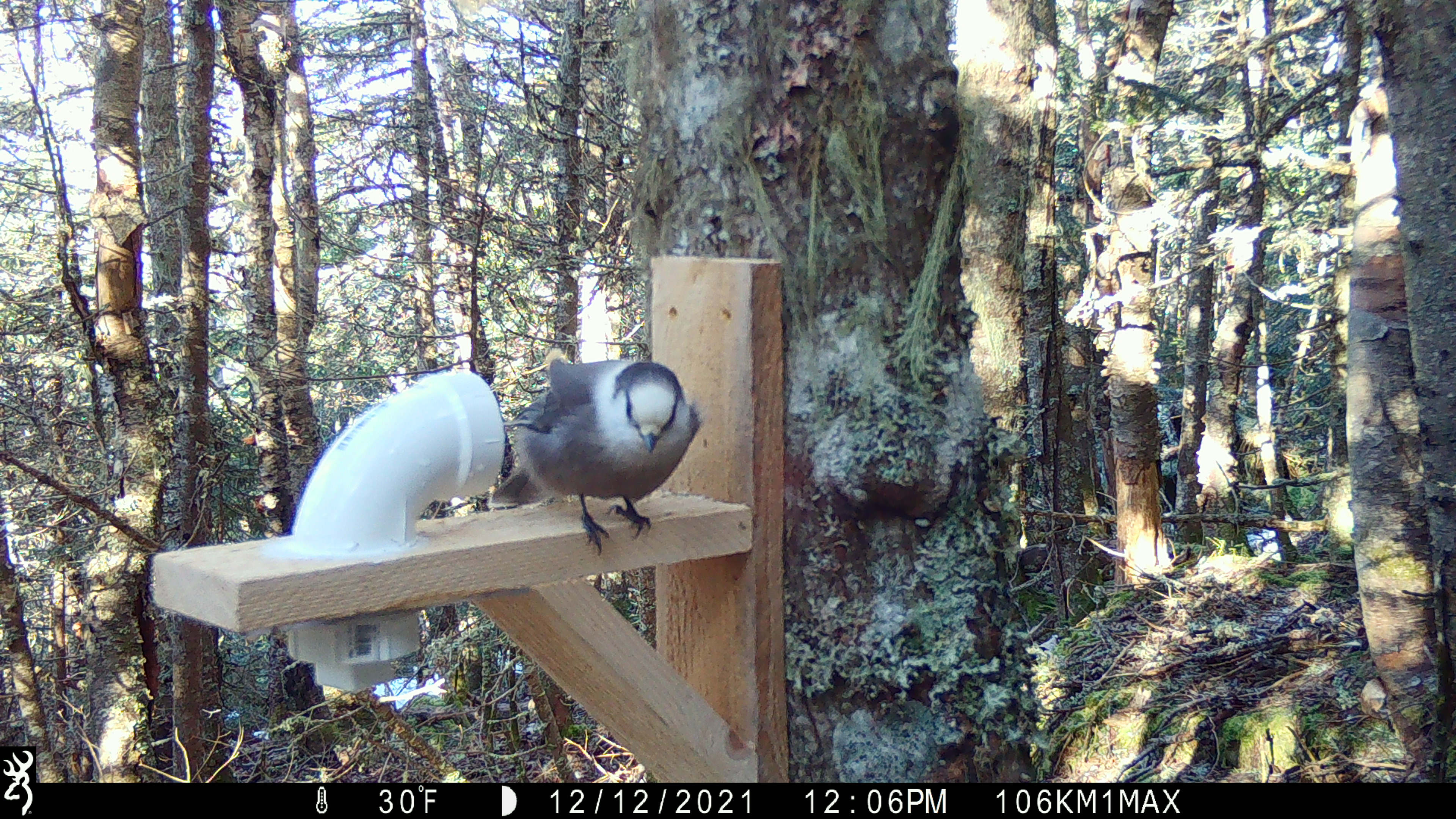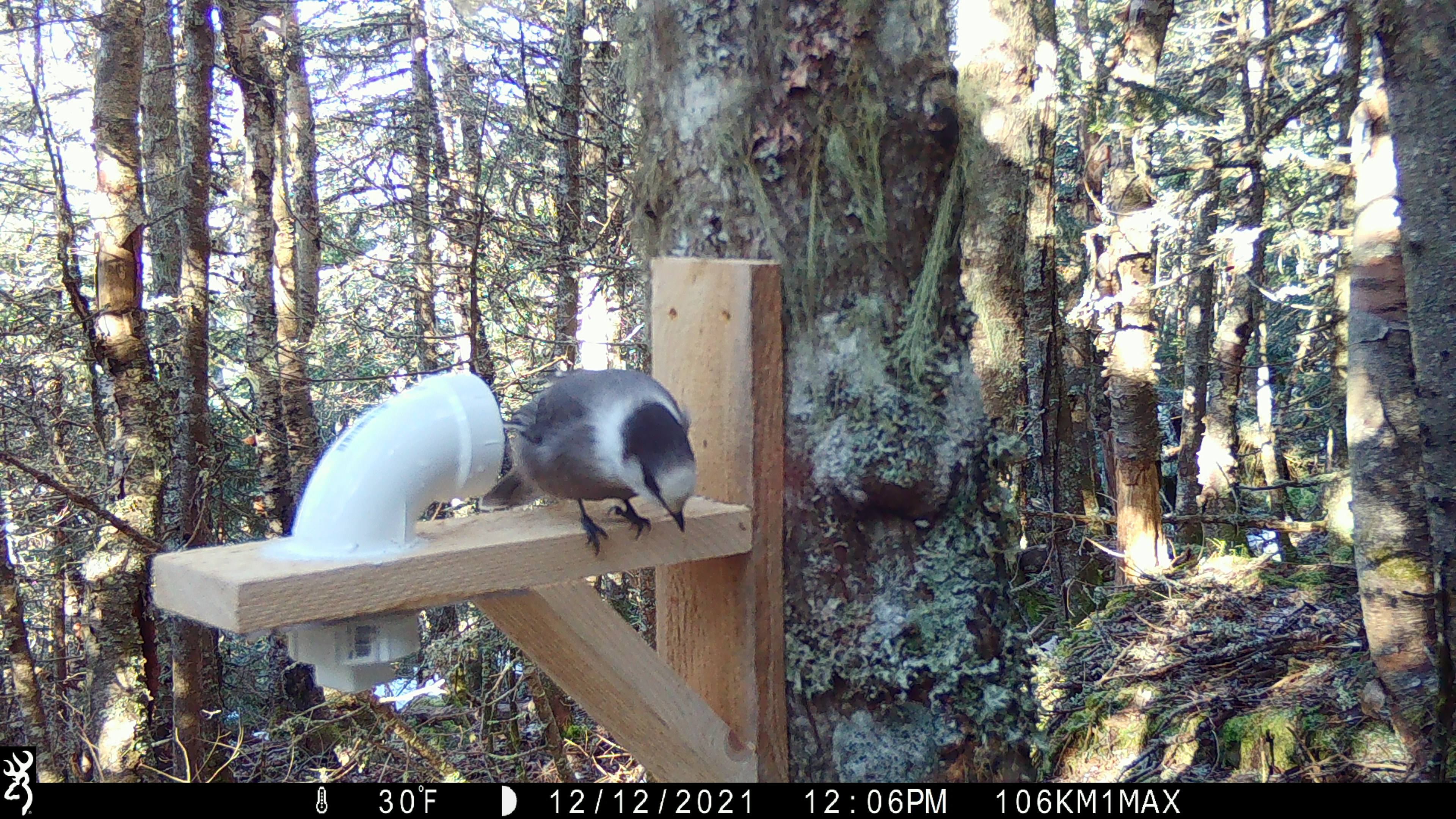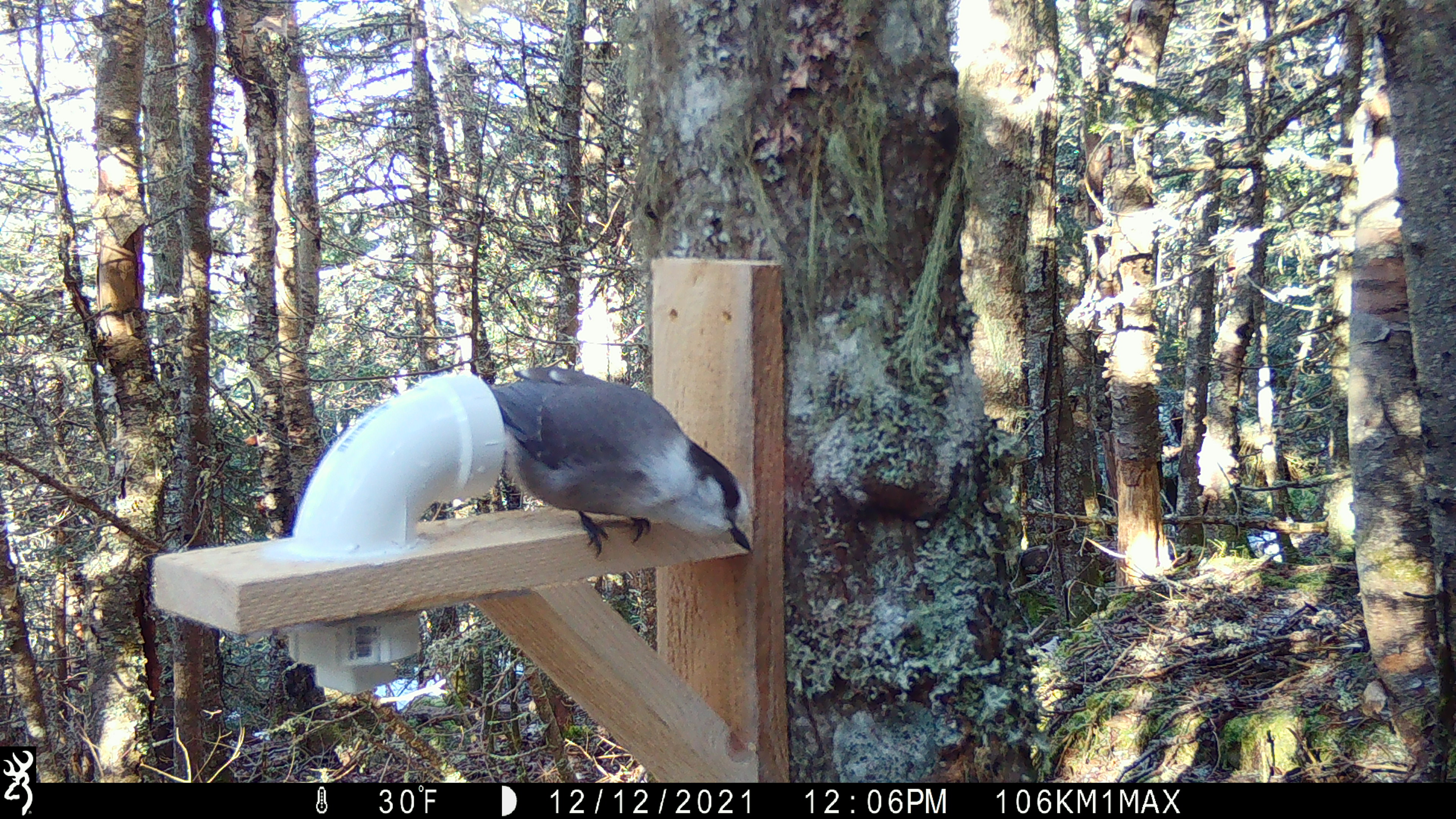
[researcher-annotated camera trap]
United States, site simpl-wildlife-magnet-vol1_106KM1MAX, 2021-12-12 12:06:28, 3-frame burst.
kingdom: Animalia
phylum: Chordata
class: Aves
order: Passeriformes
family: Corvidae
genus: Perisoreus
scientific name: Perisoreus canadensis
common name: canada jay